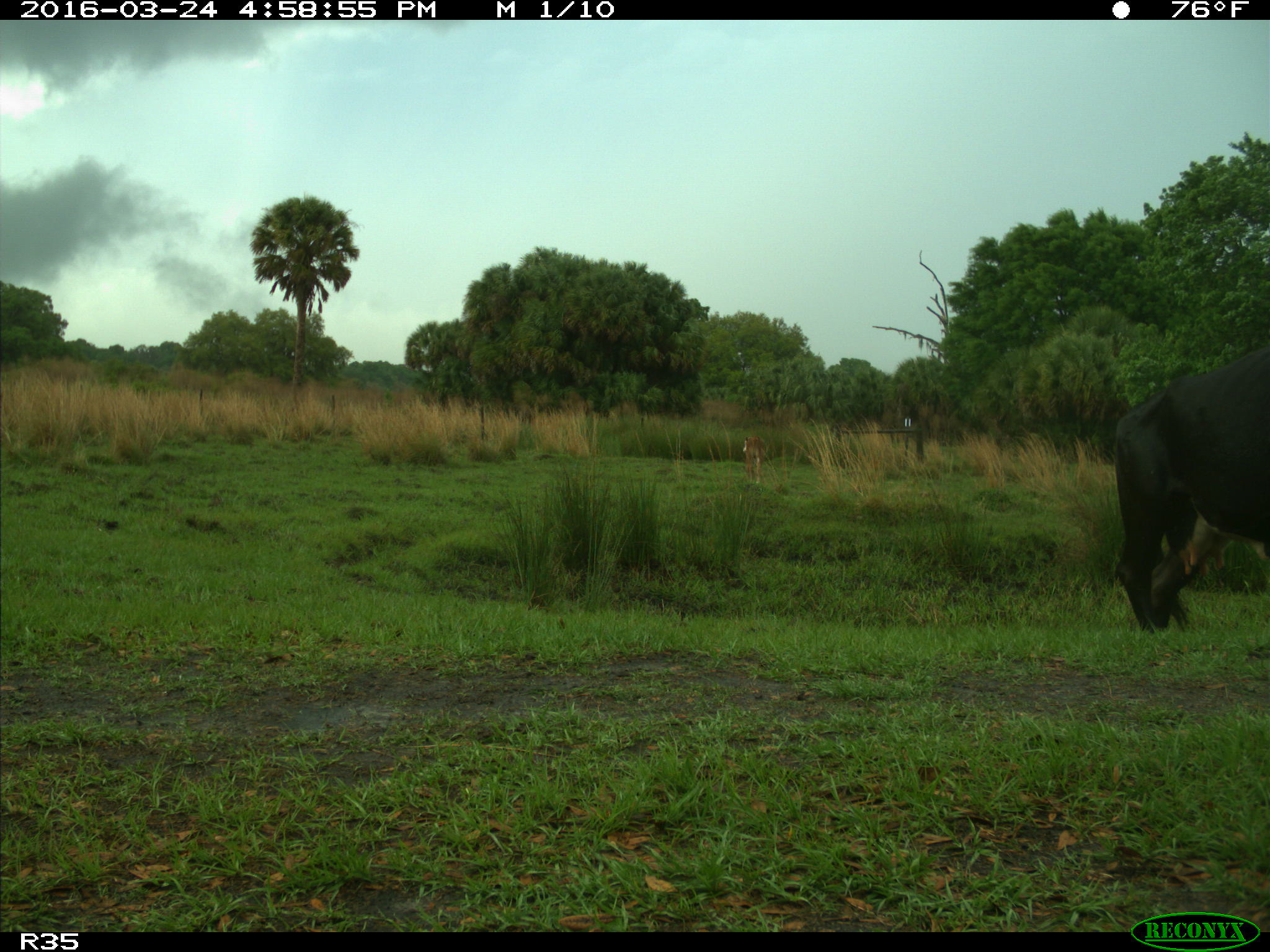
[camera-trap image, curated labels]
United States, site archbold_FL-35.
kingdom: Animalia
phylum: Chordata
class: Mammalia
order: Artiodactyla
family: Bovidae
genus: Bos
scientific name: Bos taurus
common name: domestic cow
Bos taurus (domestic cow).